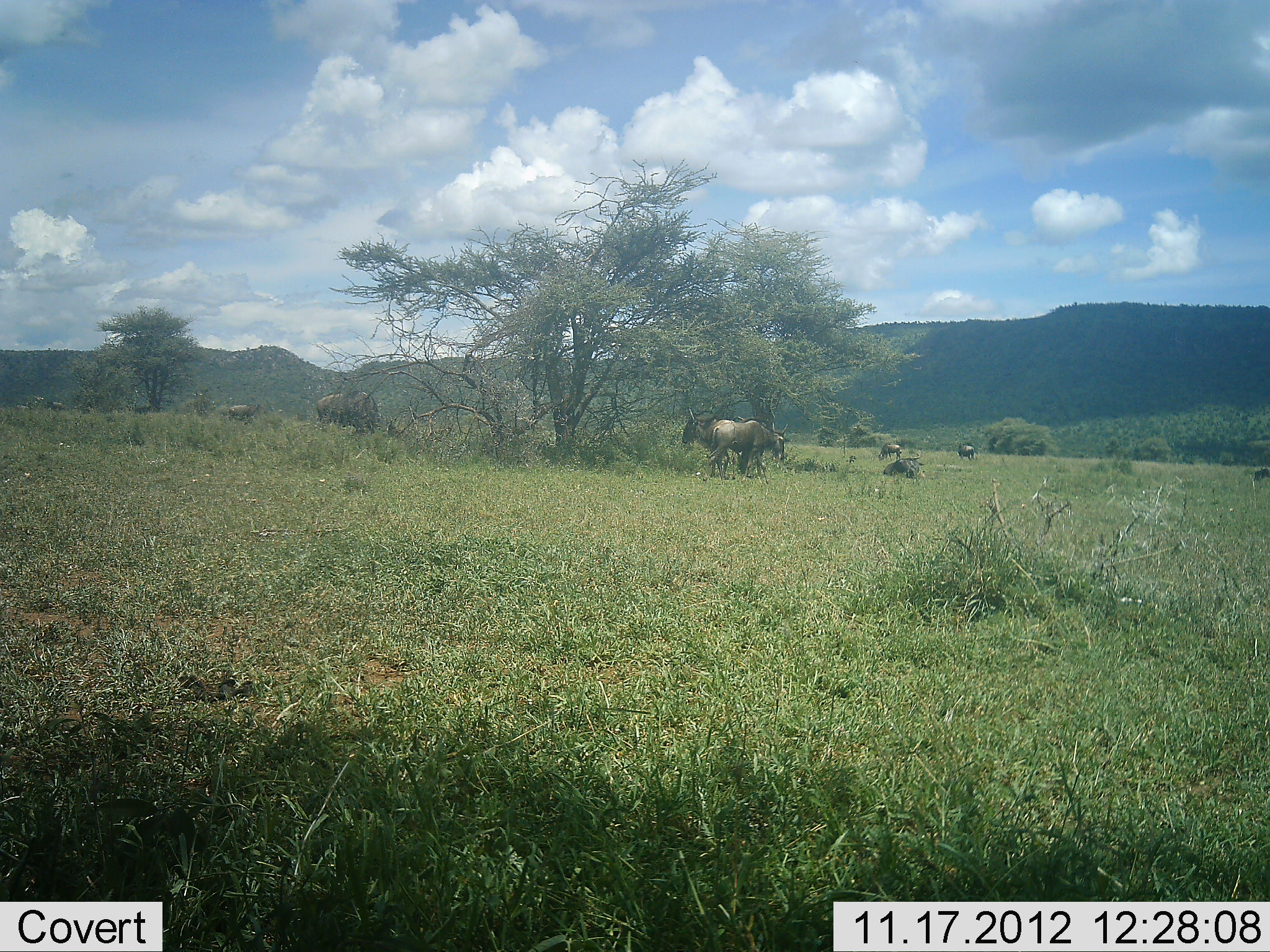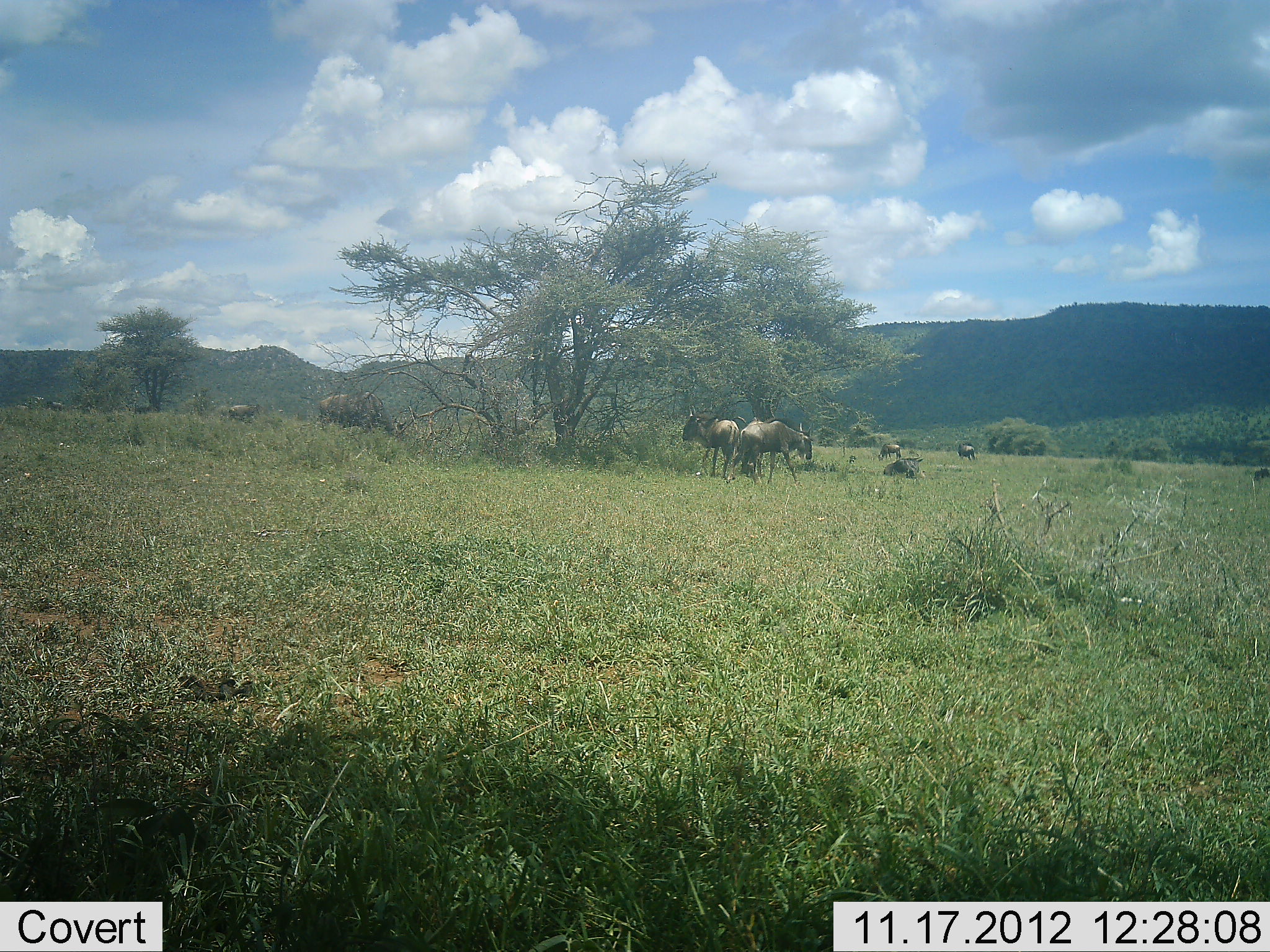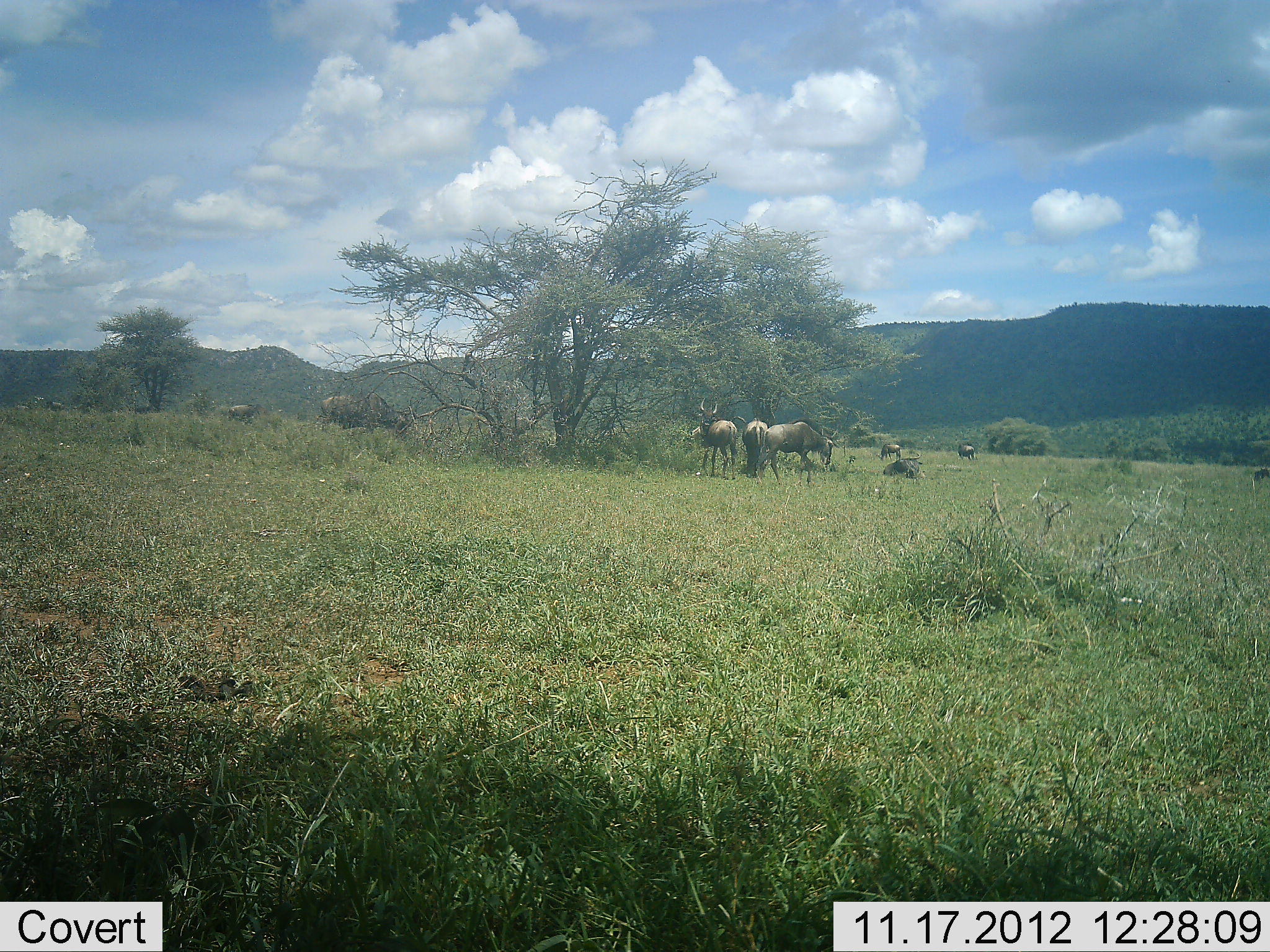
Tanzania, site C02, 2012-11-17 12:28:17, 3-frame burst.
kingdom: Animalia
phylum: Chordata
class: Mammalia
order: Artiodactyla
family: Bovidae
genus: Connochaetes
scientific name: Connochaetes taurinus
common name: blue wildebeest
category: wildebeest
Wildebeest (blue wildebeest) (Connochaetes taurinus), count 7. Behavior (volunteer vote fractions): standing 54%, resting 46%, moving 38%, interacting 8%. Young present (vote fraction): 0%. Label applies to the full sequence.